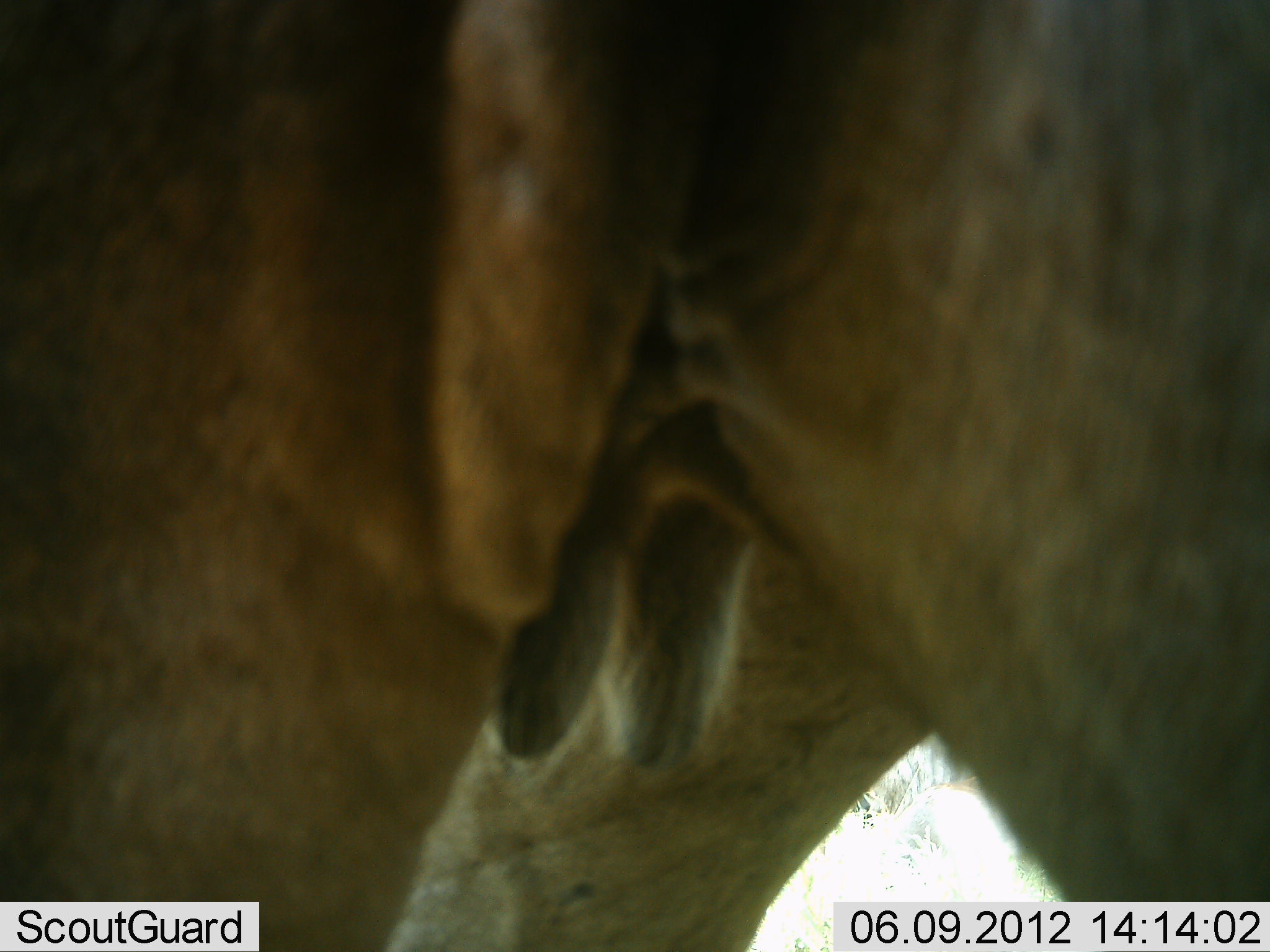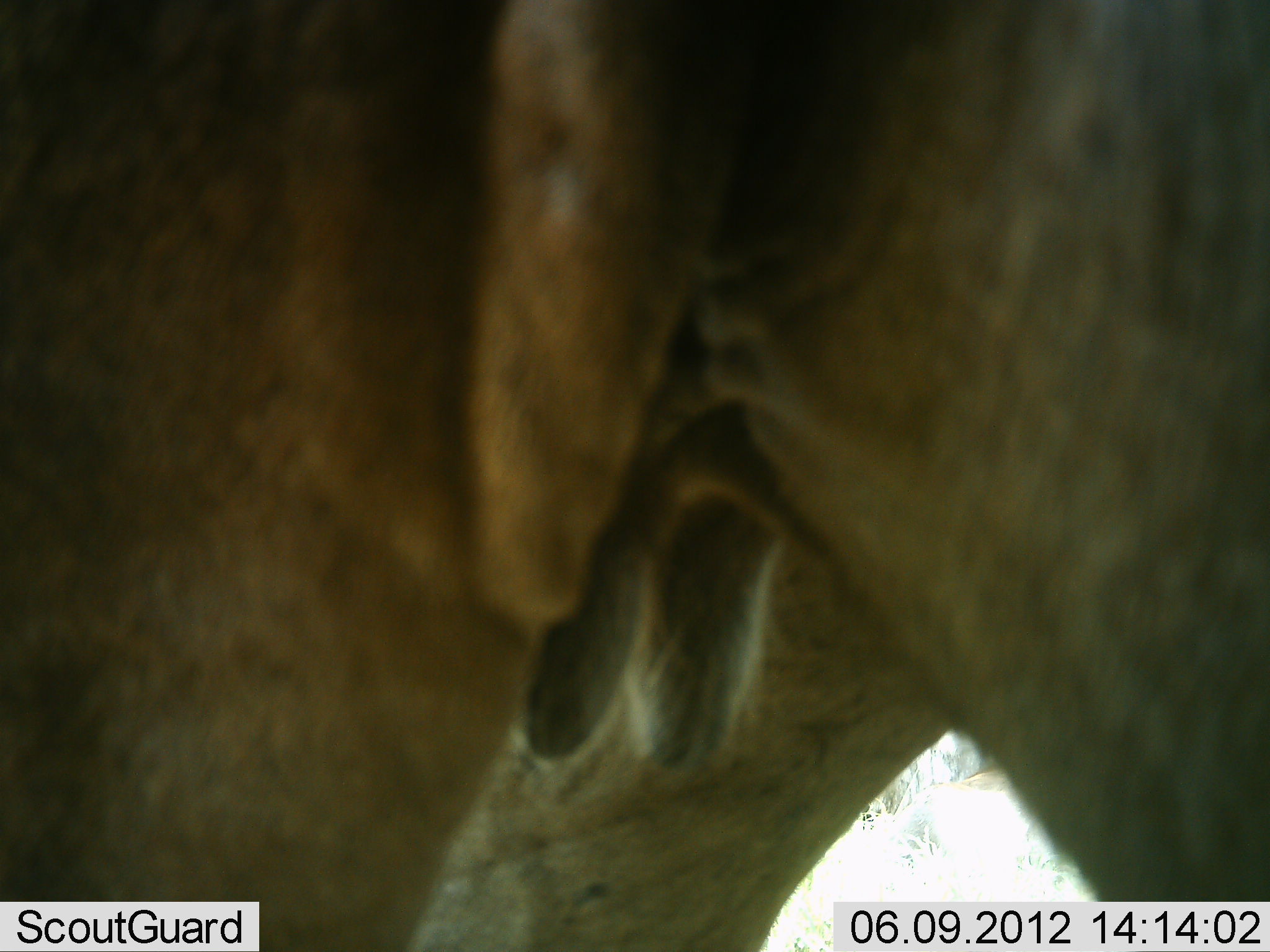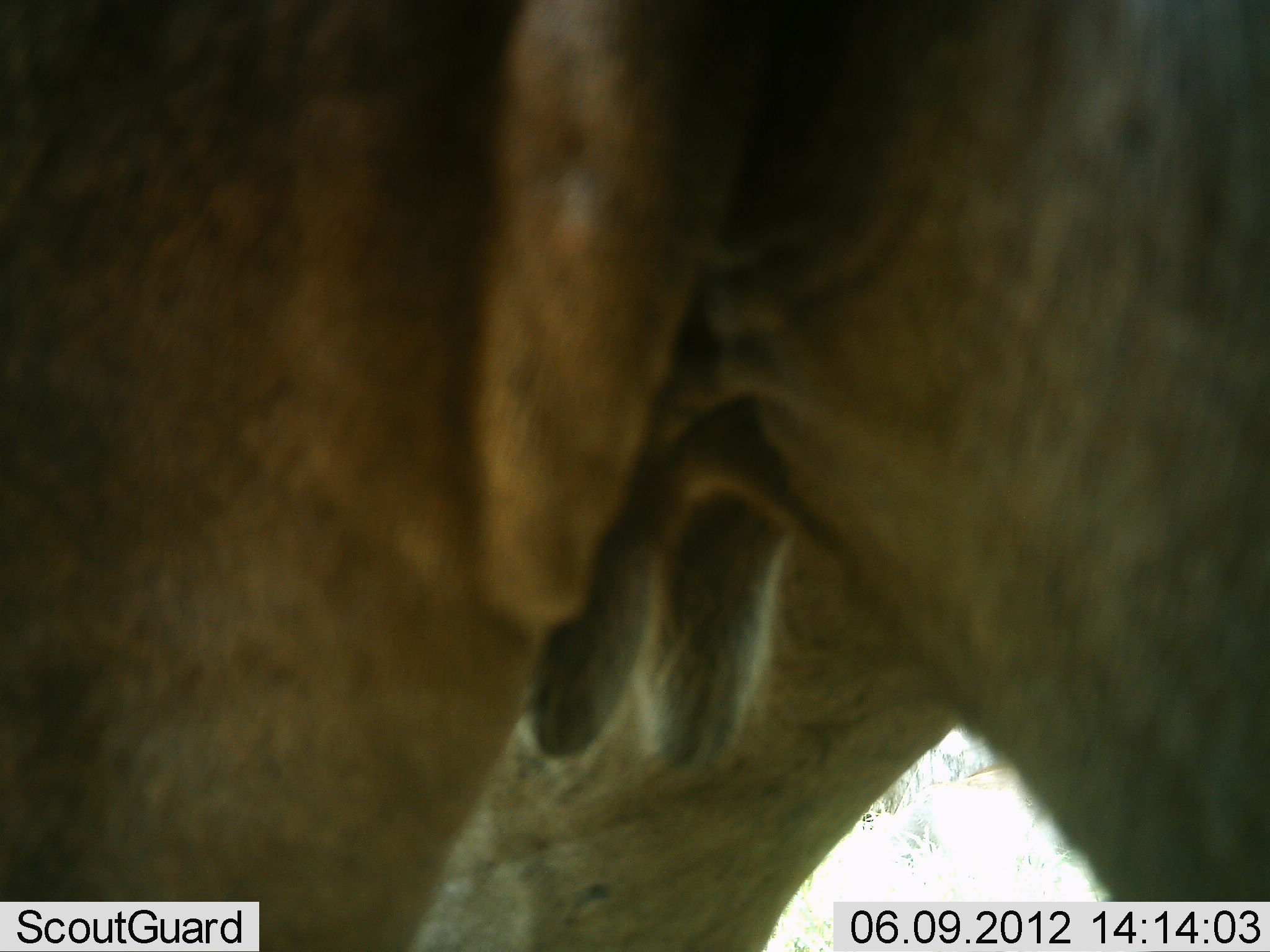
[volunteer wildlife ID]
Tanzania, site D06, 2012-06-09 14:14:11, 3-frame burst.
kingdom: Animalia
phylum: Chordata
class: Mammalia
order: Artiodactyla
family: Bovidae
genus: Connochaetes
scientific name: Connochaetes taurinus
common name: blue wildebeest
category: wildebeest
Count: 1.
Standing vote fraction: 100%.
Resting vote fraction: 0%.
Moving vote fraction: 0%.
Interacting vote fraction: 0%.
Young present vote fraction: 0%.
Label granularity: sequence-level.